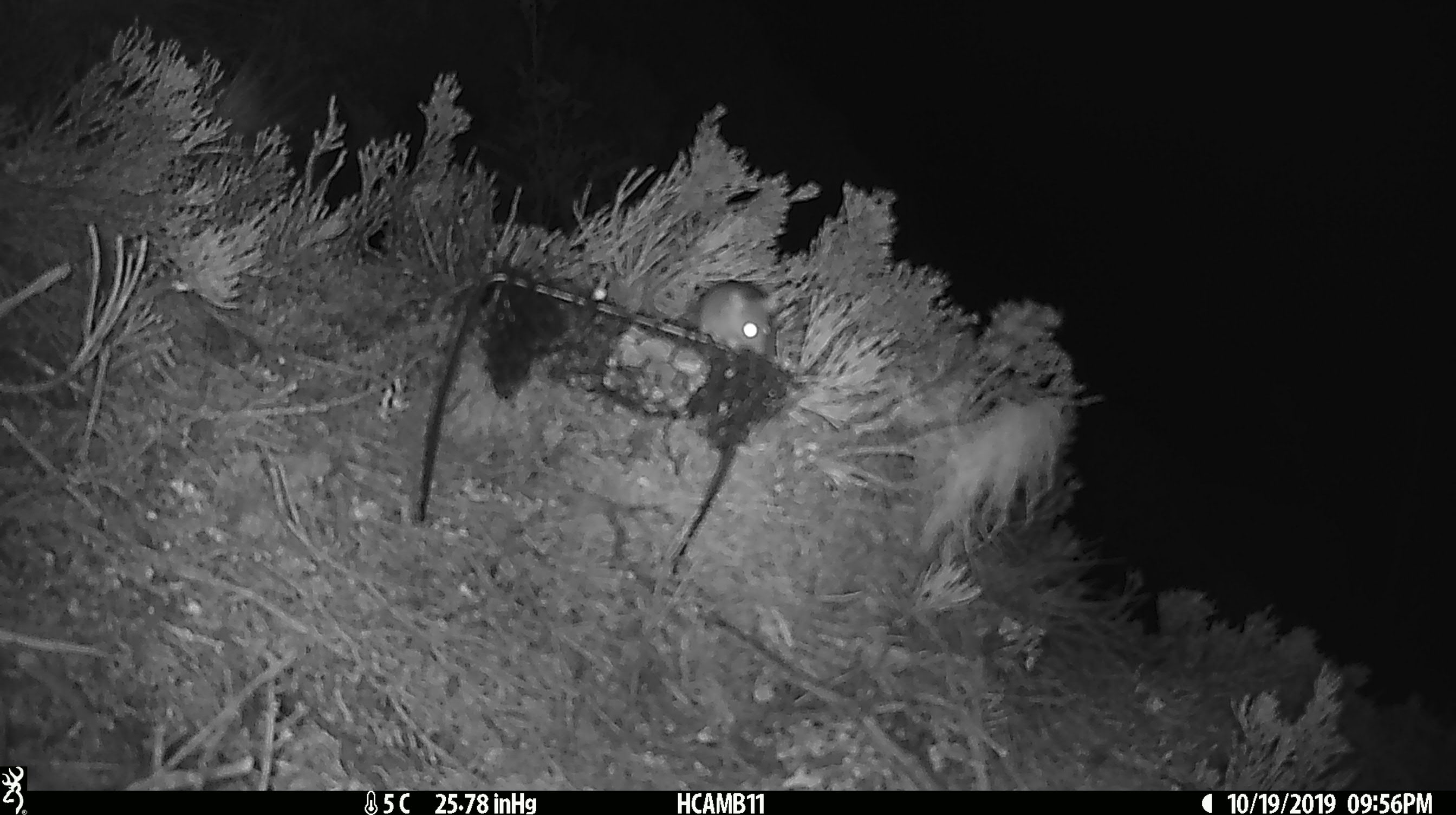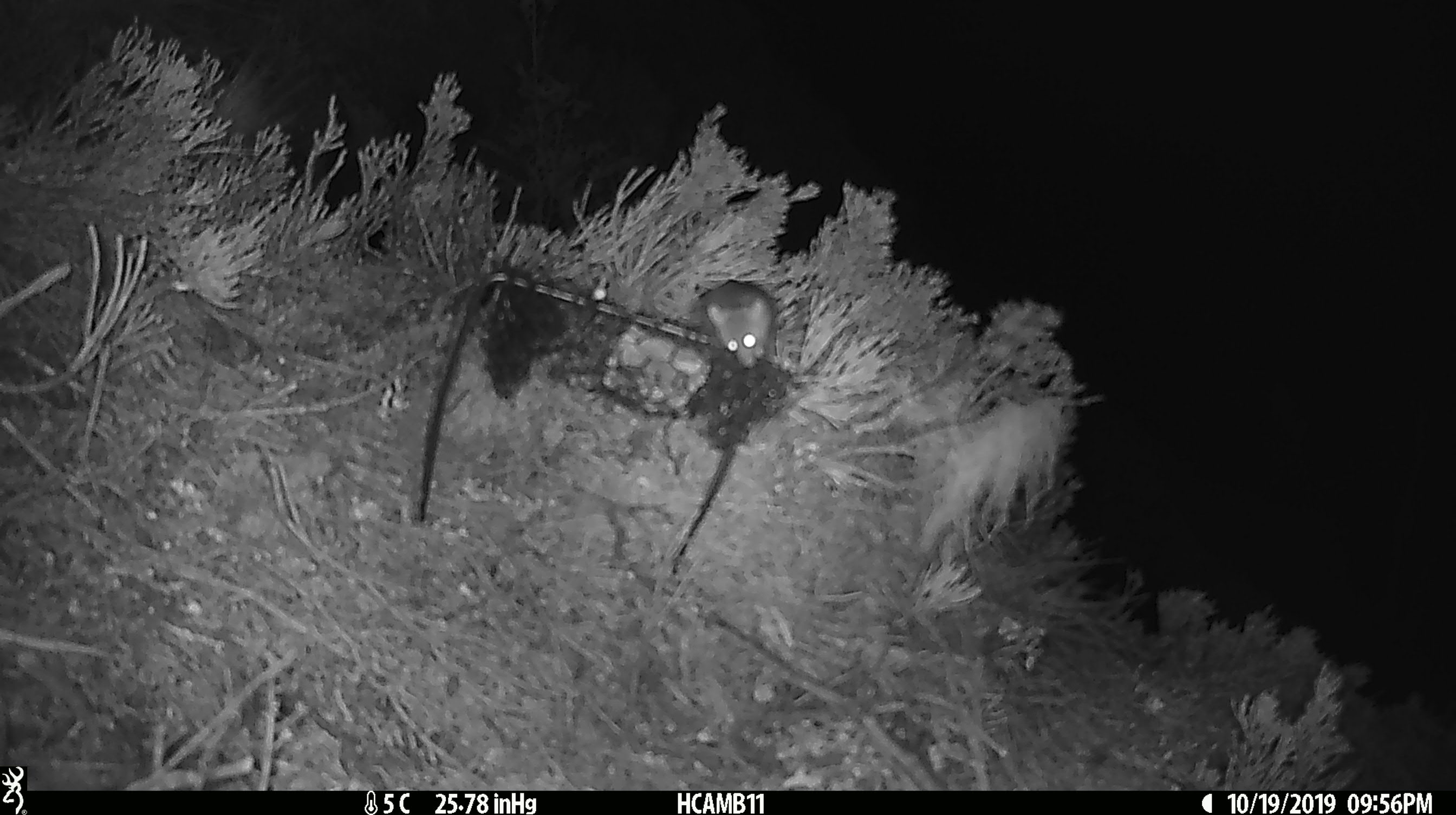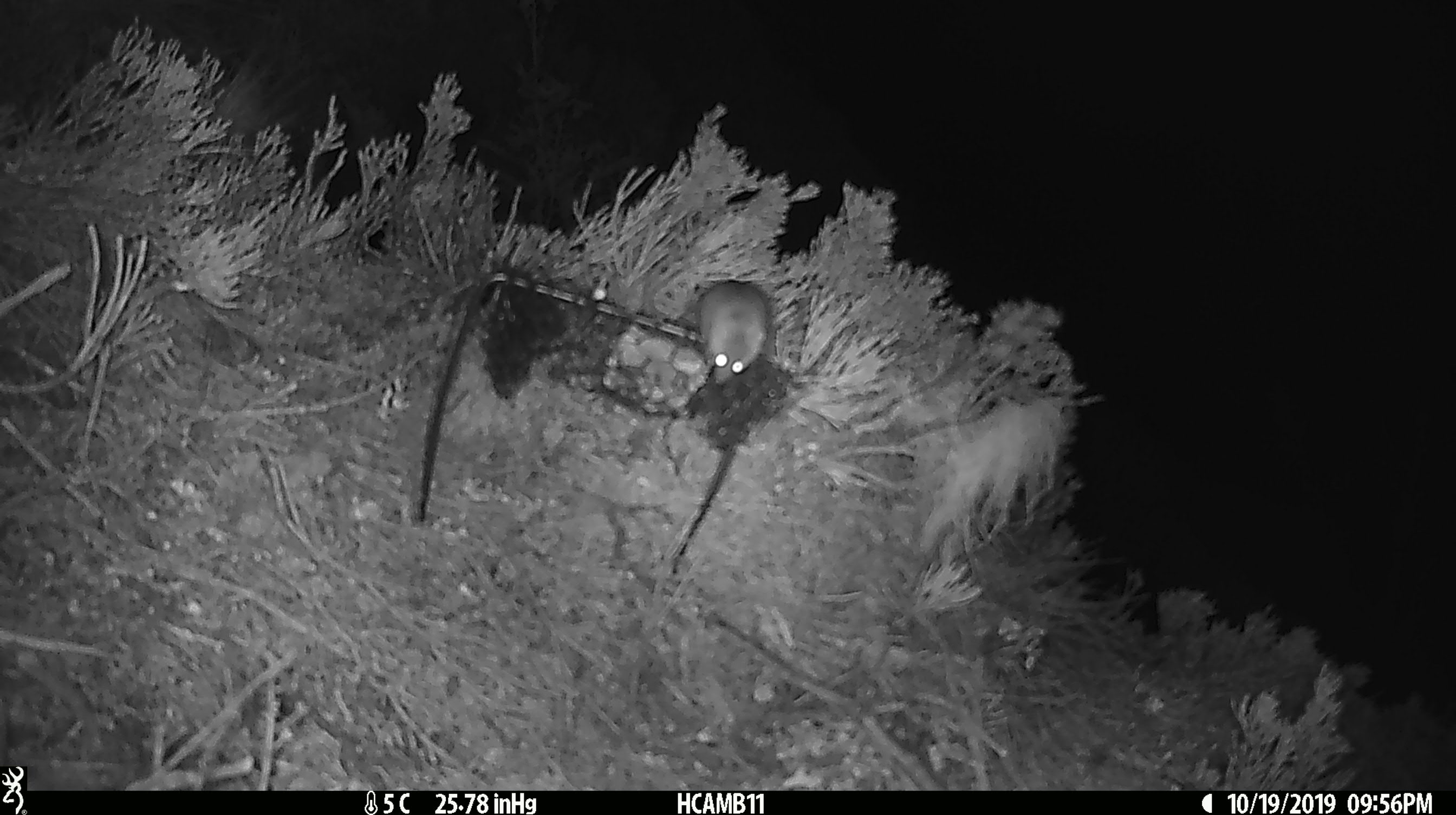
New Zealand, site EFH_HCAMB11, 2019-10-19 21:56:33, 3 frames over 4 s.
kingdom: Animalia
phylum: Chordata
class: Mammalia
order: Rodentia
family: Muridae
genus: Mus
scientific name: Mus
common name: mouse